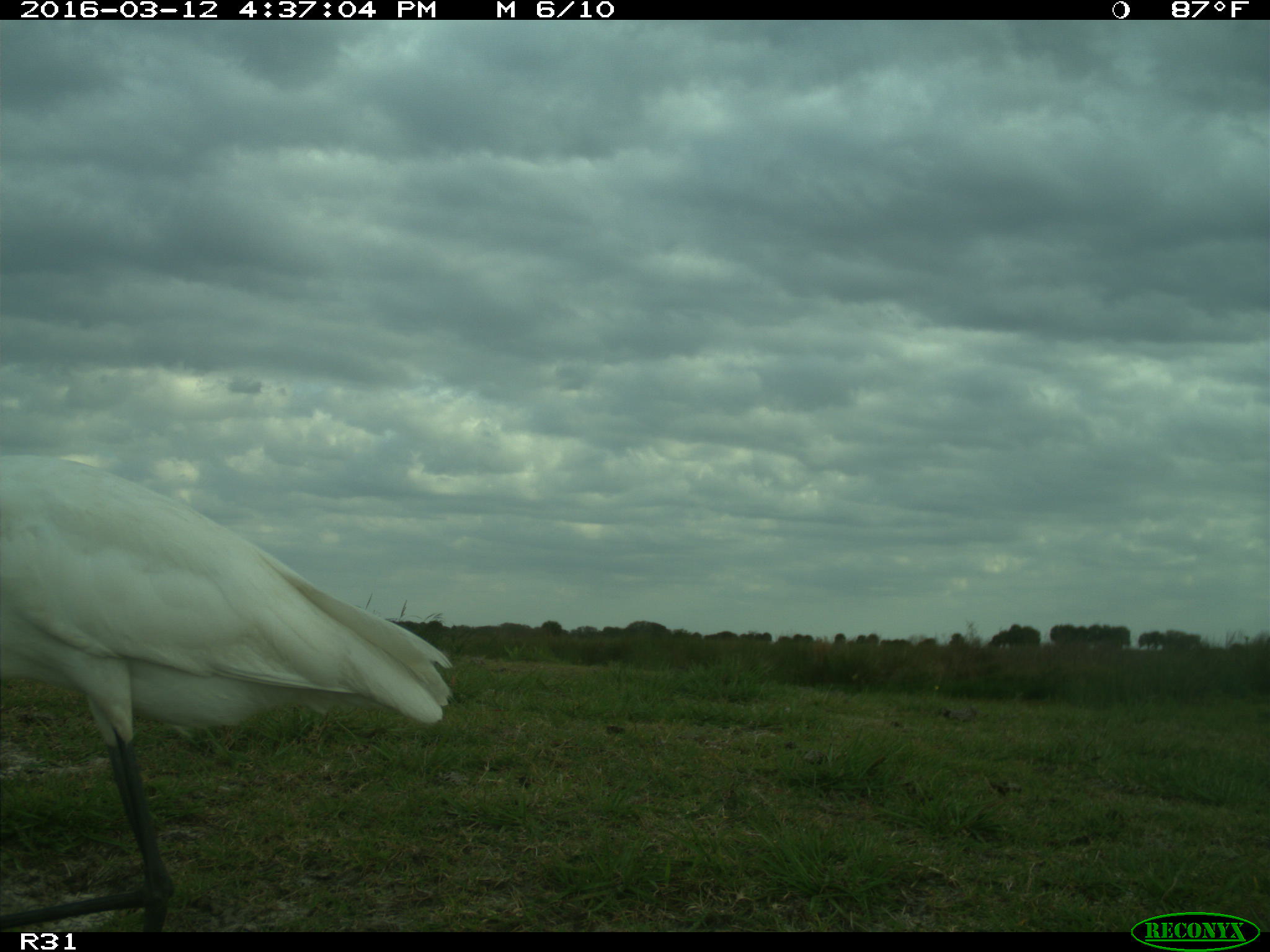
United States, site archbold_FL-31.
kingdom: Animalia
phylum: Chordata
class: Aves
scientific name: Aves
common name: birds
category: unidentified bird